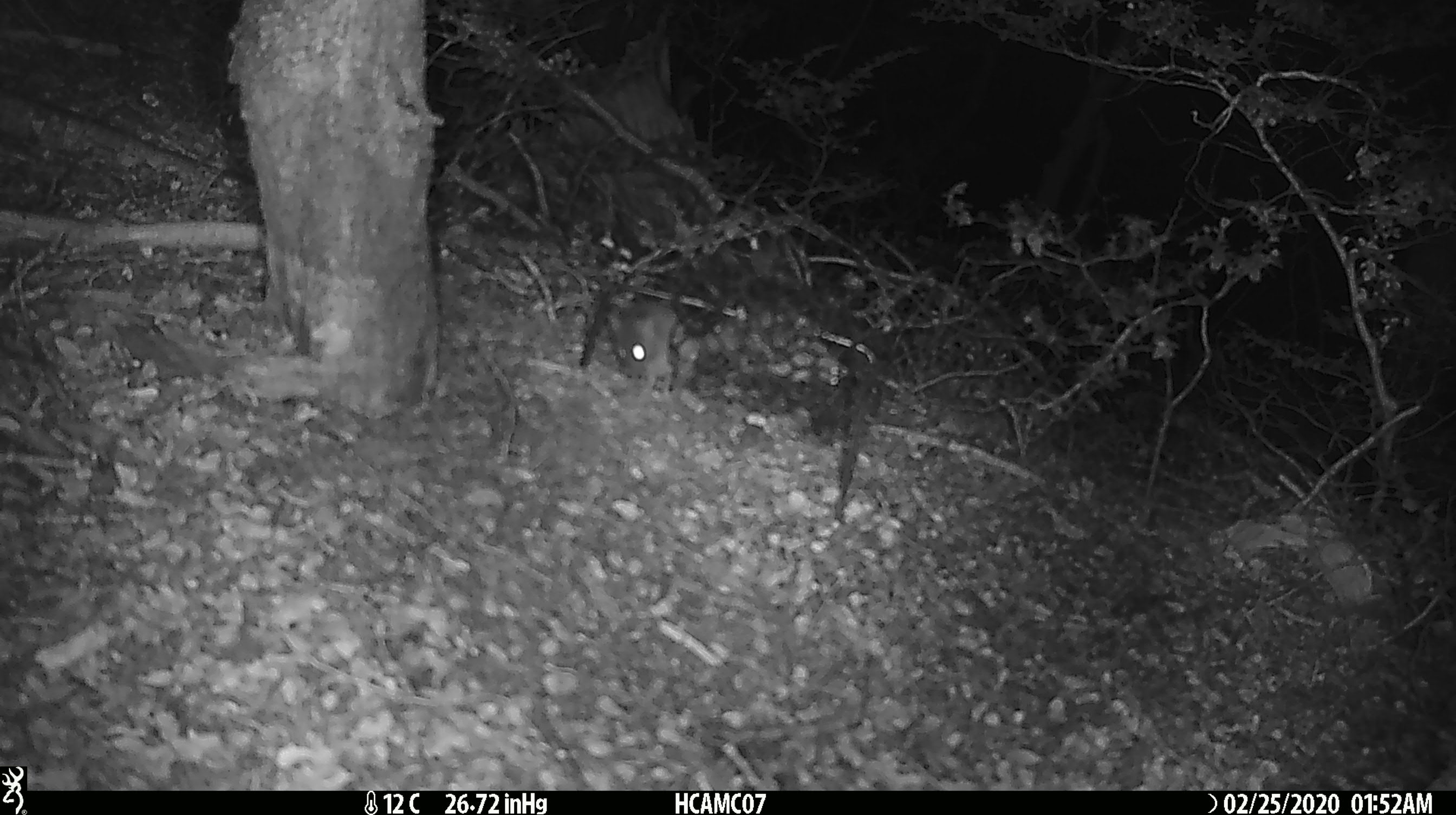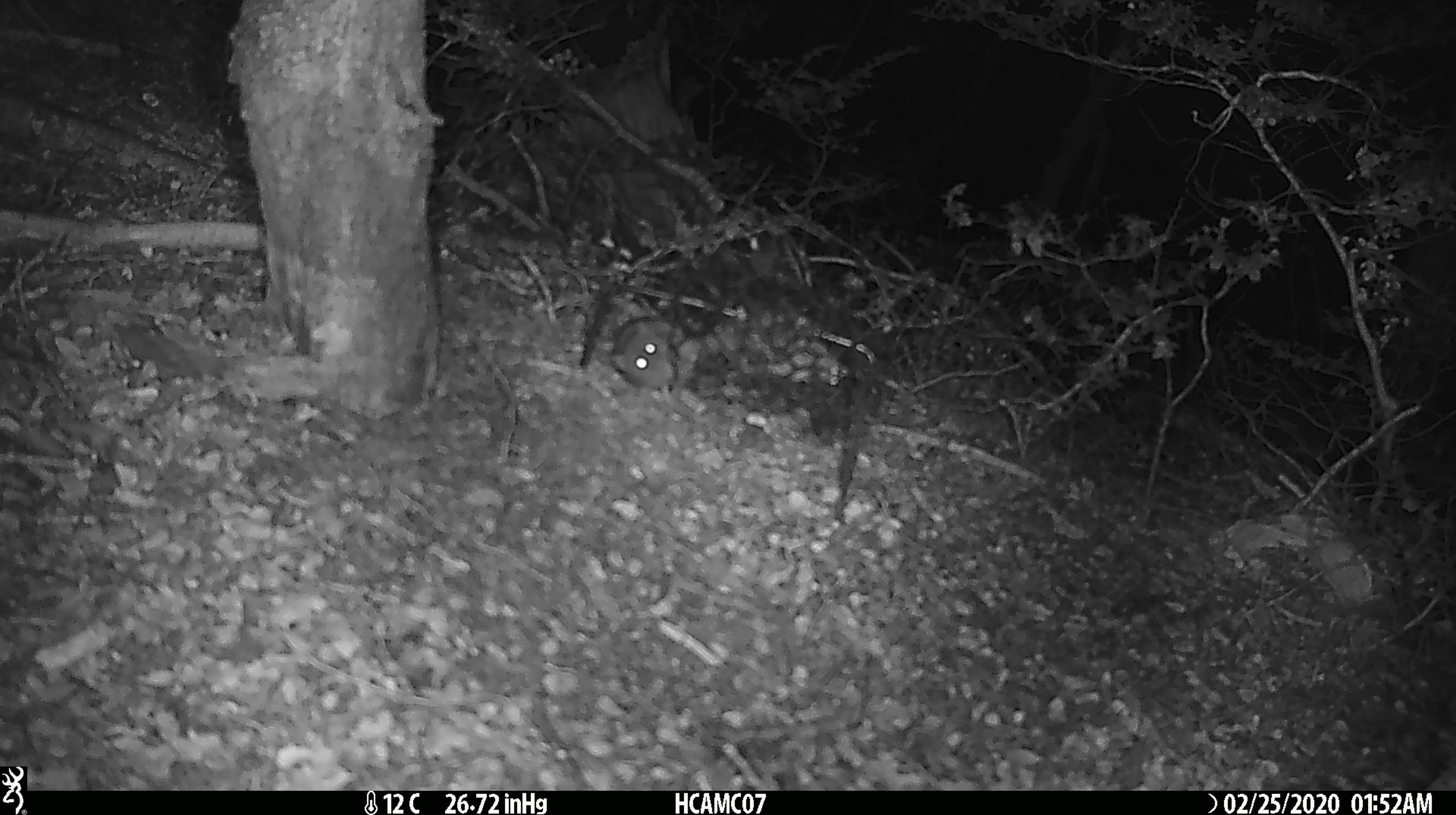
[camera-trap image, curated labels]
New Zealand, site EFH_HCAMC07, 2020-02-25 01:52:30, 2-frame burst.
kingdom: Animalia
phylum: Chordata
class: Mammalia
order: Rodentia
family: Muridae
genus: Mus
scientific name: Mus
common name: mouse